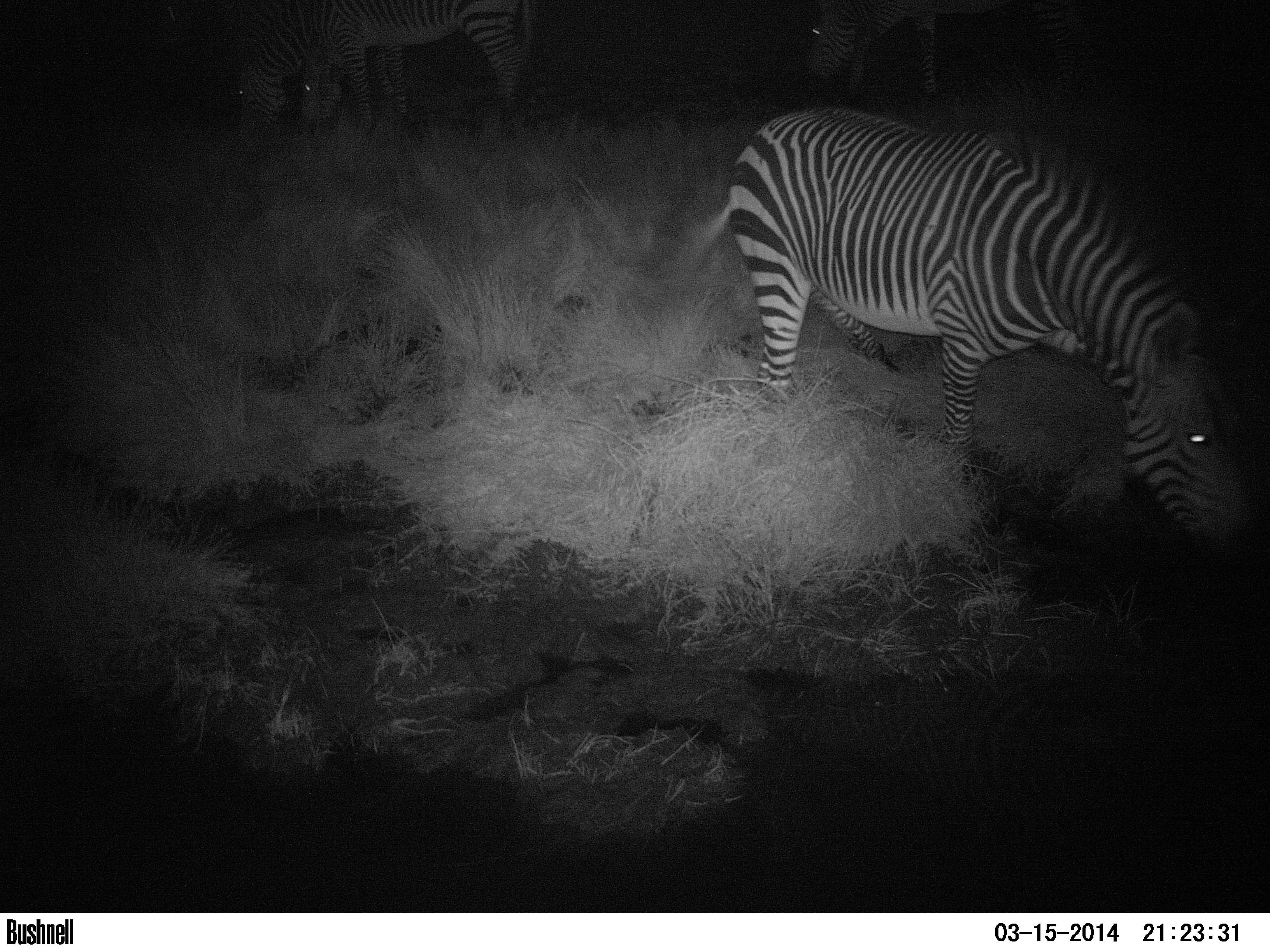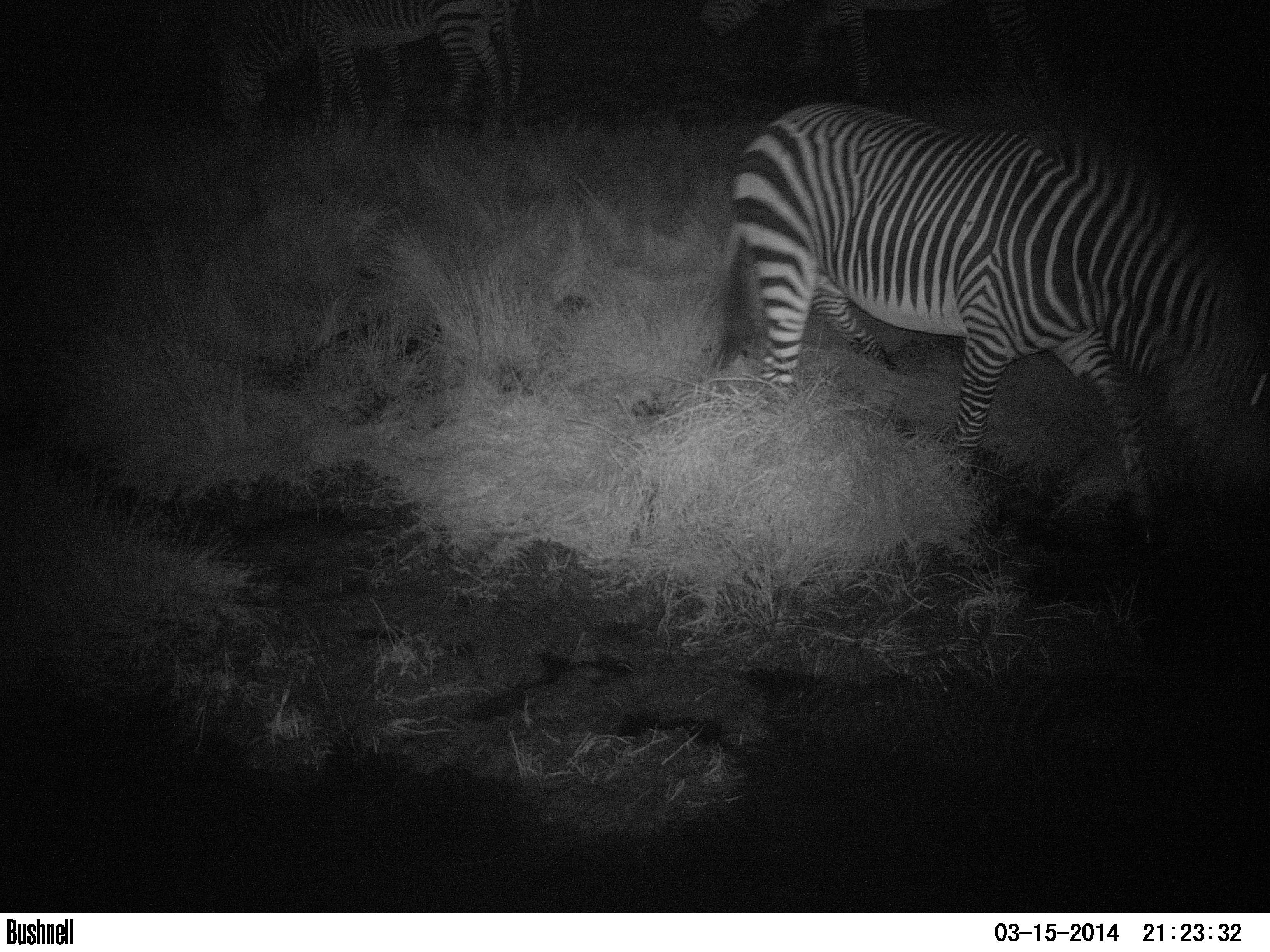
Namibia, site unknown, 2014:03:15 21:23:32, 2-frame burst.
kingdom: Animalia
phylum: Chordata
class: Mammalia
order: Perissodactyla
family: Equidae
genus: Equus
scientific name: Equus zebra hartmannae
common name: hartmann's mountain zebra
Equus zebra hartmannae (hartmann's mountain zebra).